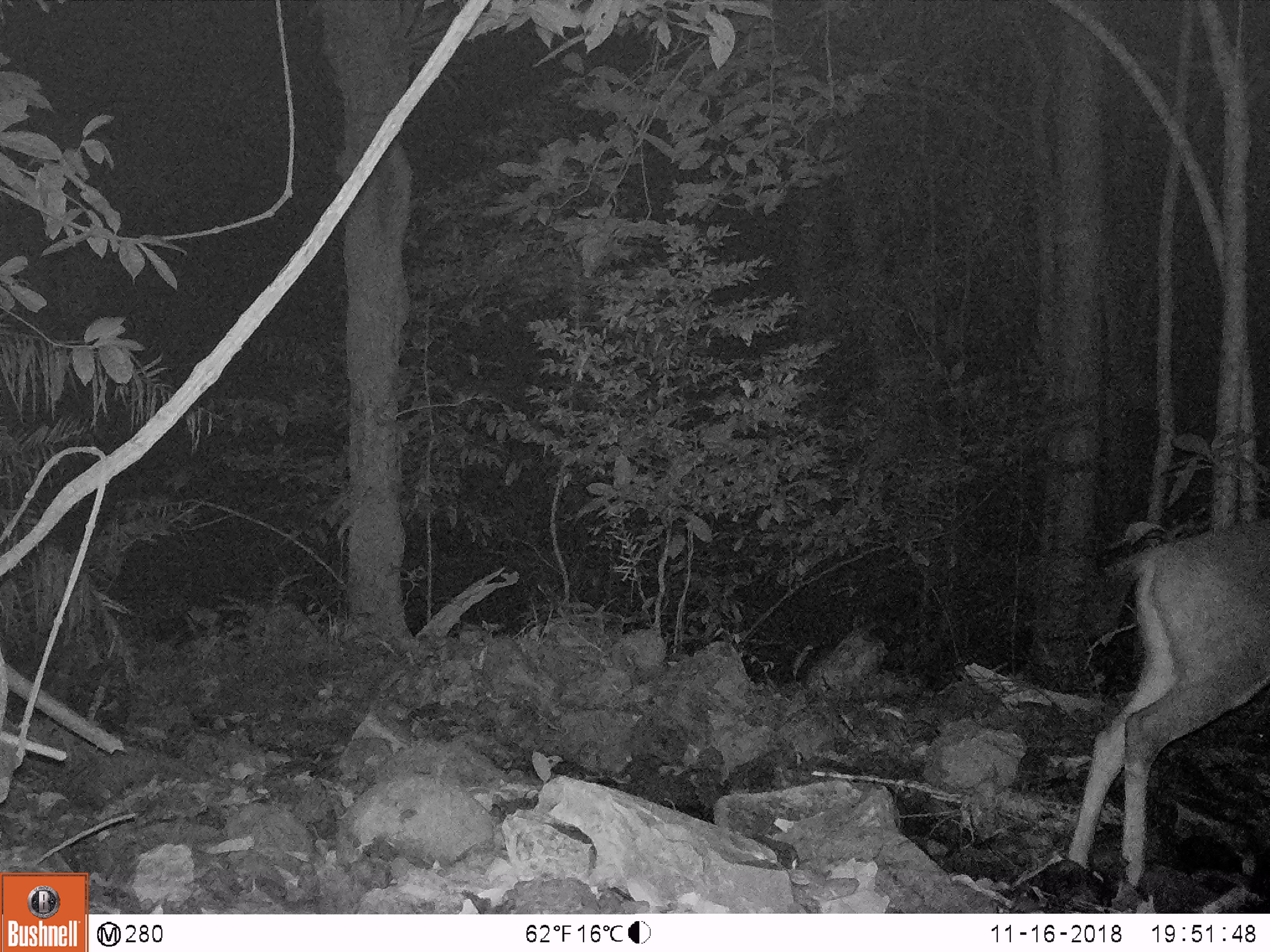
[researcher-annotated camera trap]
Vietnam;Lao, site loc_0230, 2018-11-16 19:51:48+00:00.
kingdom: Animalia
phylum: Chordata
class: Mammalia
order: Artiodactyla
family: Cervidae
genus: Rusa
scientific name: Rusa unicolor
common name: sambar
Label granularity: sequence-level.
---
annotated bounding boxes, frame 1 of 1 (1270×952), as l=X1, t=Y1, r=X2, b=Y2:
sambar: l=1063, t=515, r=1270, b=885